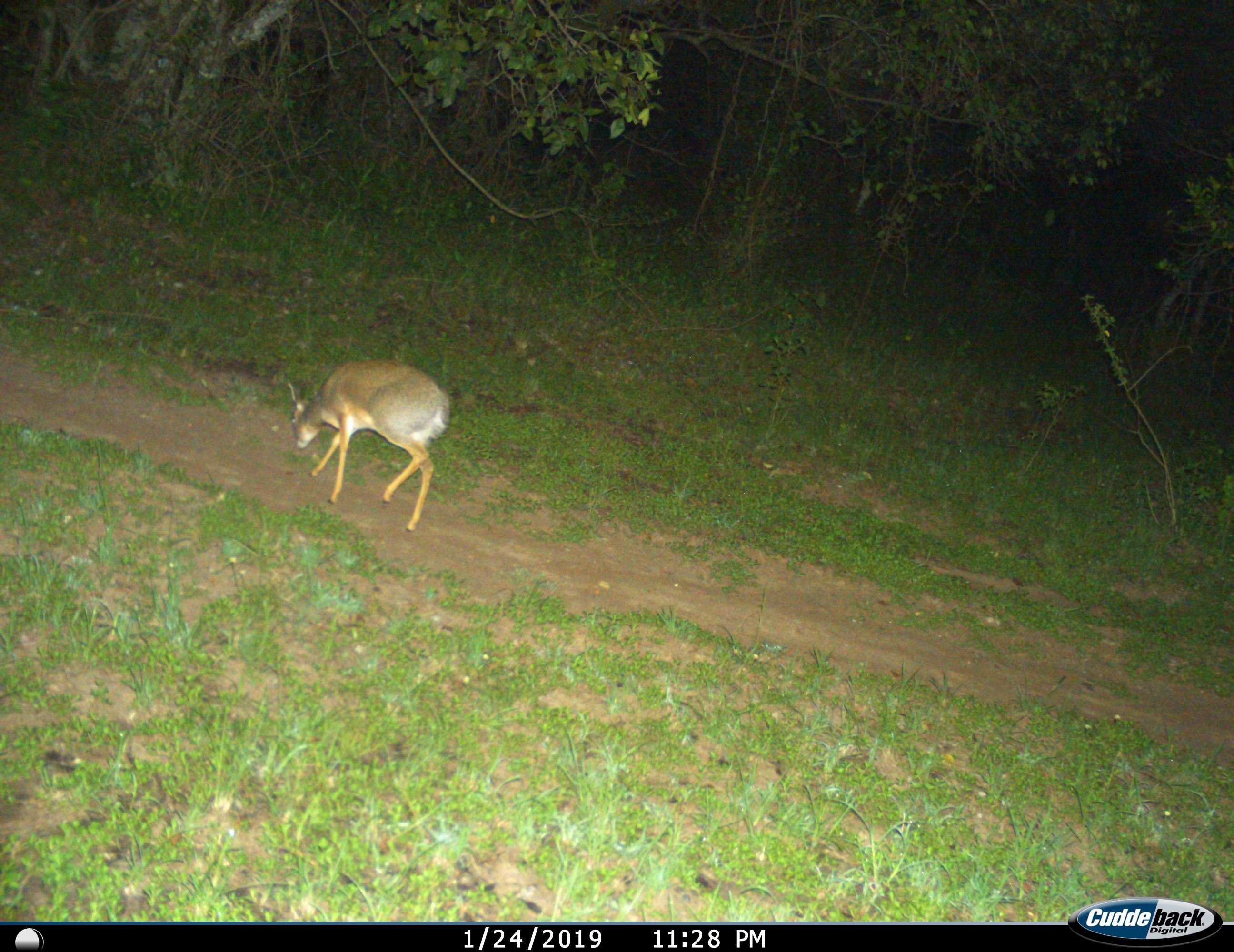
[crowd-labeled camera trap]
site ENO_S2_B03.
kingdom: Animalia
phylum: Chordata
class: Mammalia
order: Artiodactyla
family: Bovidae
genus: Madoqua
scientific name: Madoqua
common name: dik-dik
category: dikdik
Dikdik (dik-dik) (Madoqua), count 1. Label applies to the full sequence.